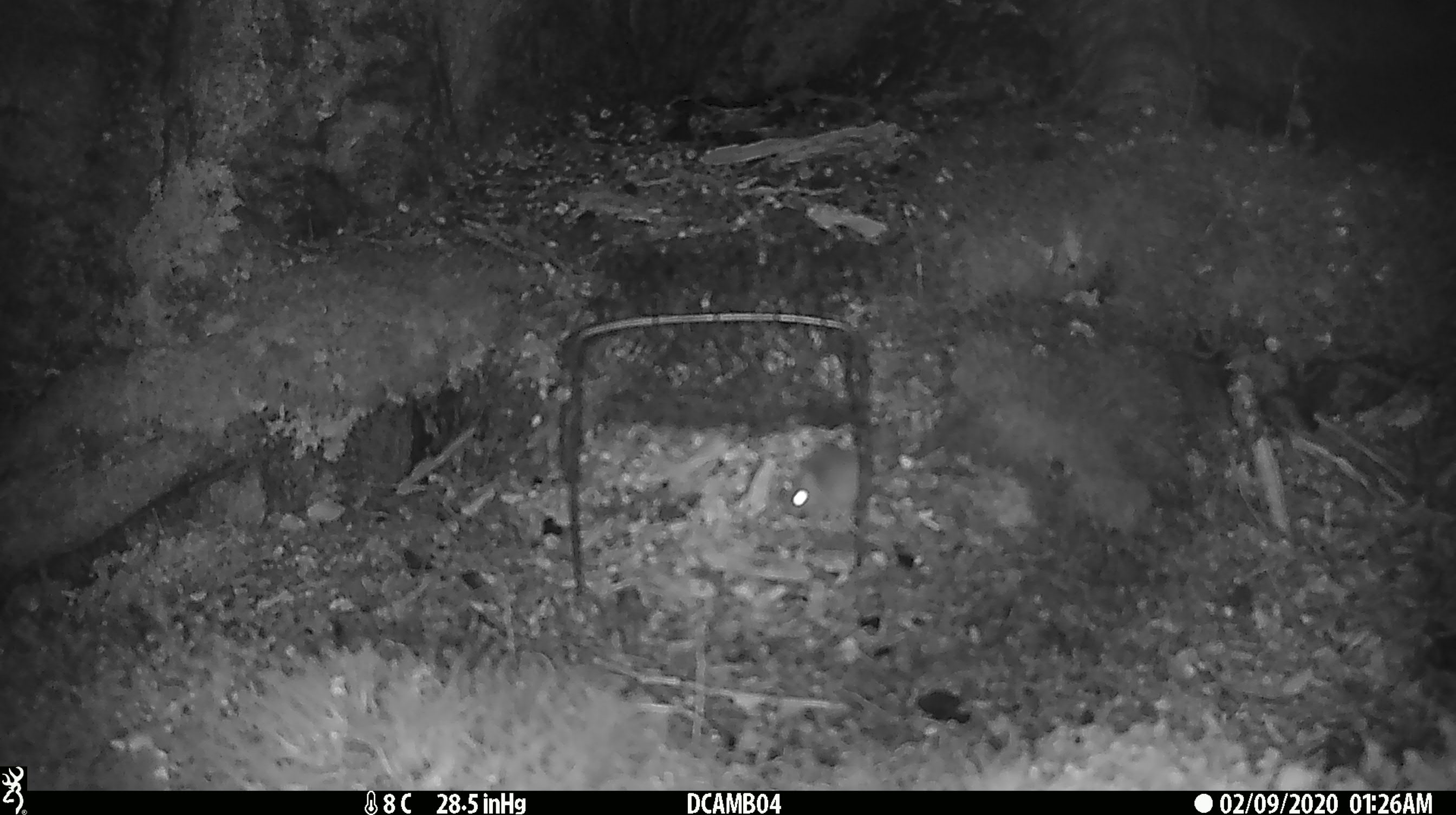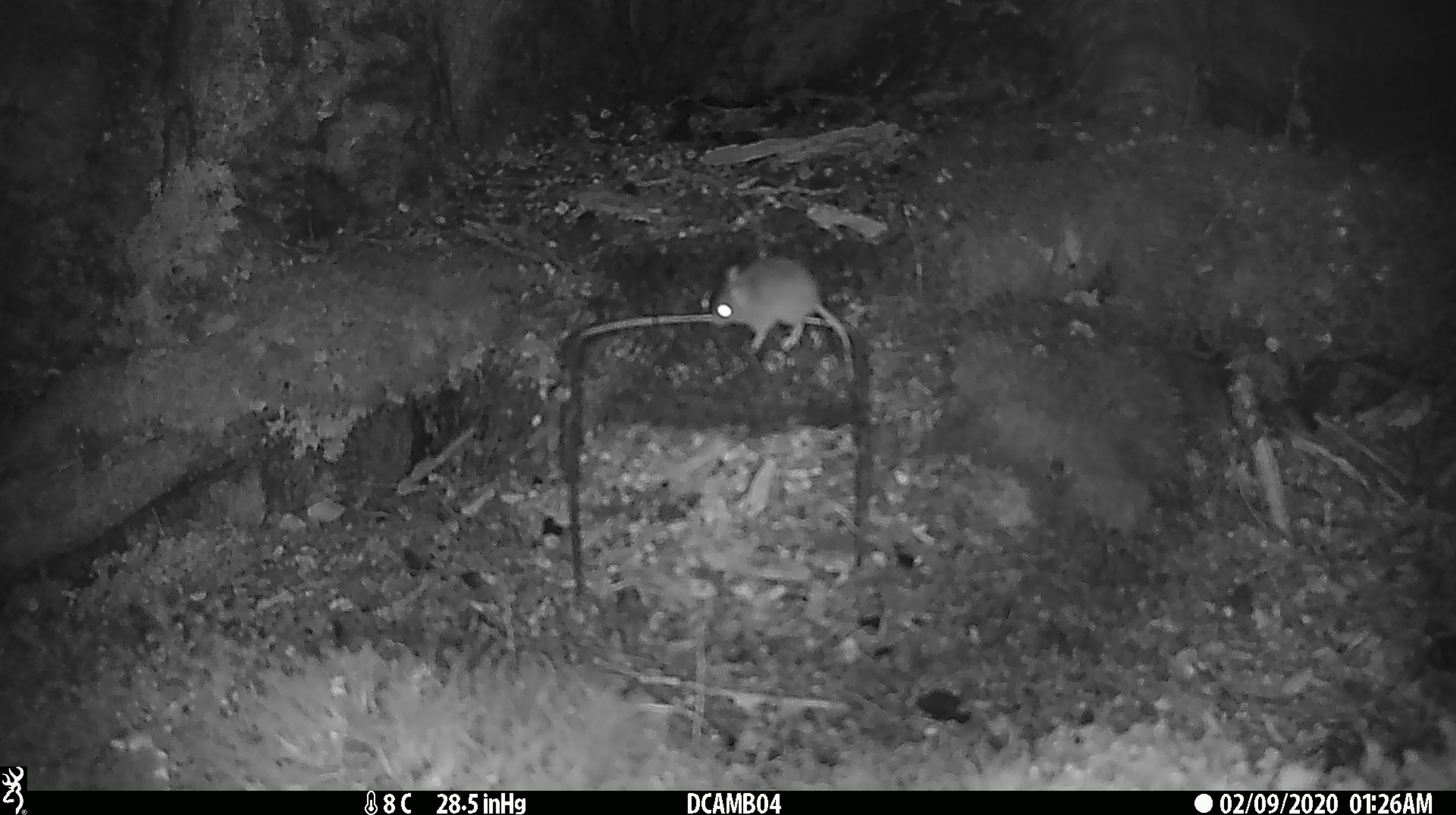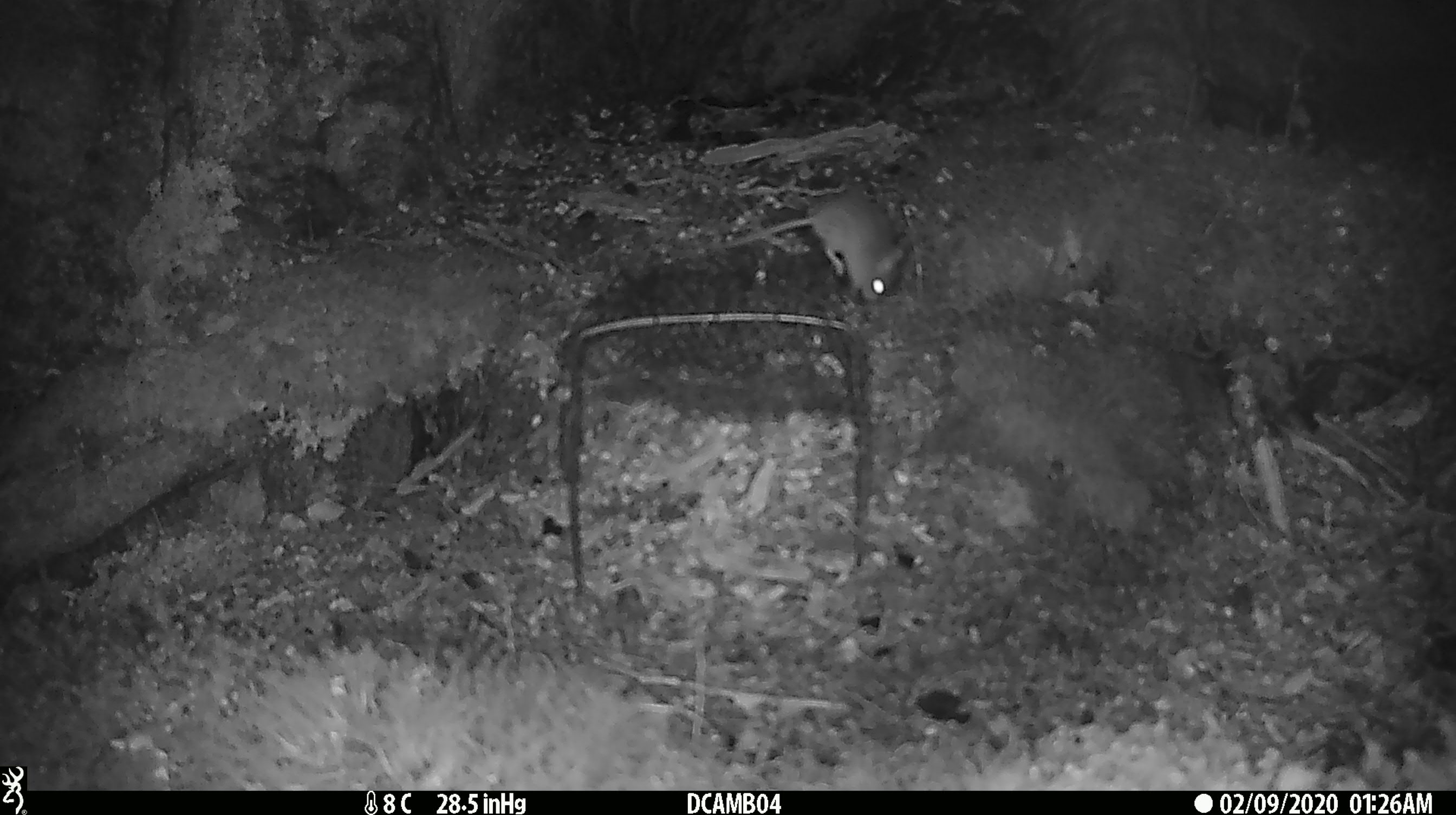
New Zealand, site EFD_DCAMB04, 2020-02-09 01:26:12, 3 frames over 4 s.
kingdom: Animalia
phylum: Chordata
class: Mammalia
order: Rodentia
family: Muridae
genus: Mus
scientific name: Mus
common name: mouse